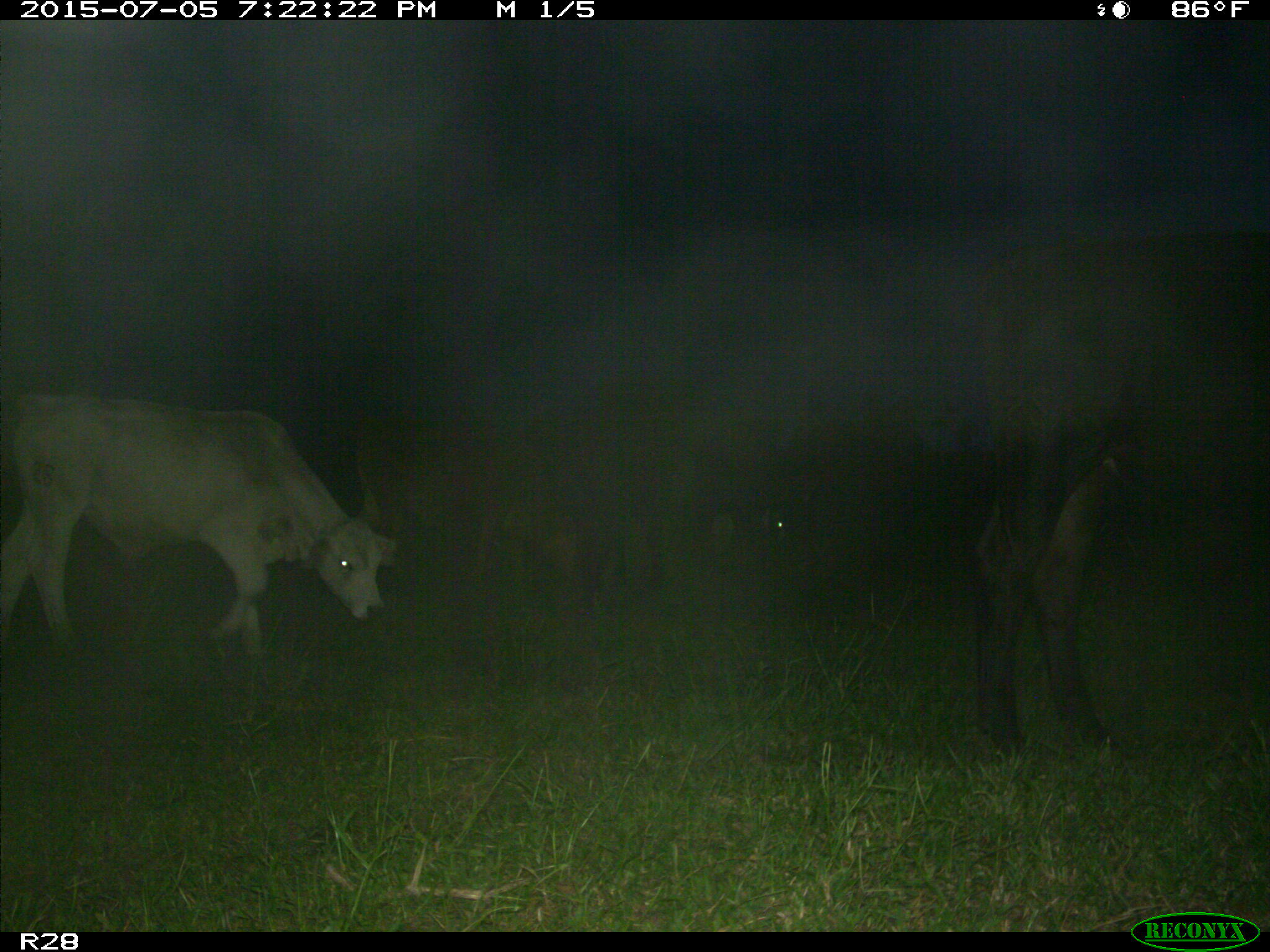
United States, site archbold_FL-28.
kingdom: Animalia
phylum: Chordata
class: Mammalia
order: Artiodactyla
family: Bovidae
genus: Bos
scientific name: Bos taurus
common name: domestic cow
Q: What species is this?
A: Bos taurus (domestic cow).